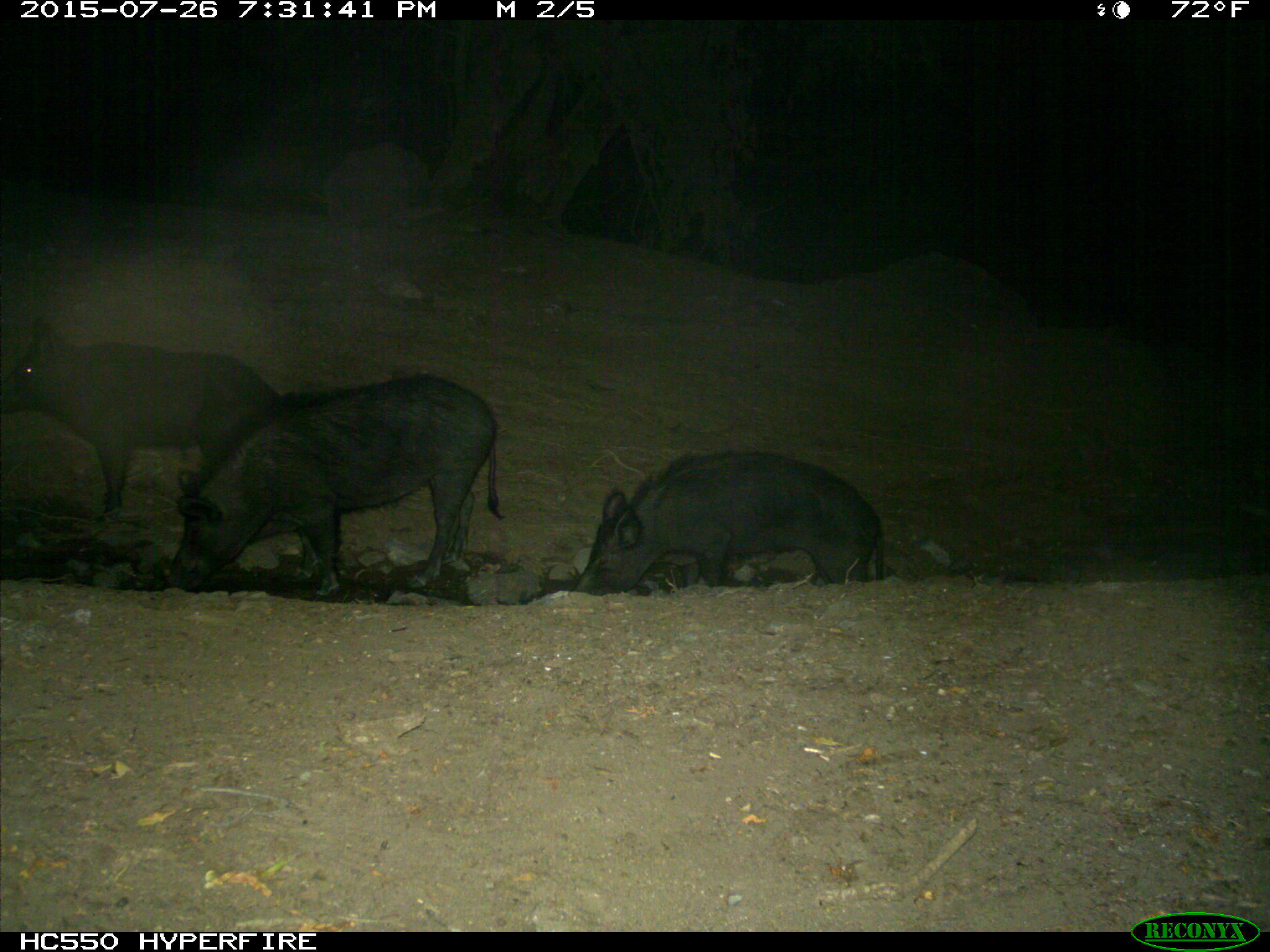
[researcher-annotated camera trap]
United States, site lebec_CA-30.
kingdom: Animalia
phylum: Chordata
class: Mammalia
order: Artiodactyla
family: Suidae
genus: Sus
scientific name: Sus scrofa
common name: wild boar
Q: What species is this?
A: Sus scrofa (wild boar).